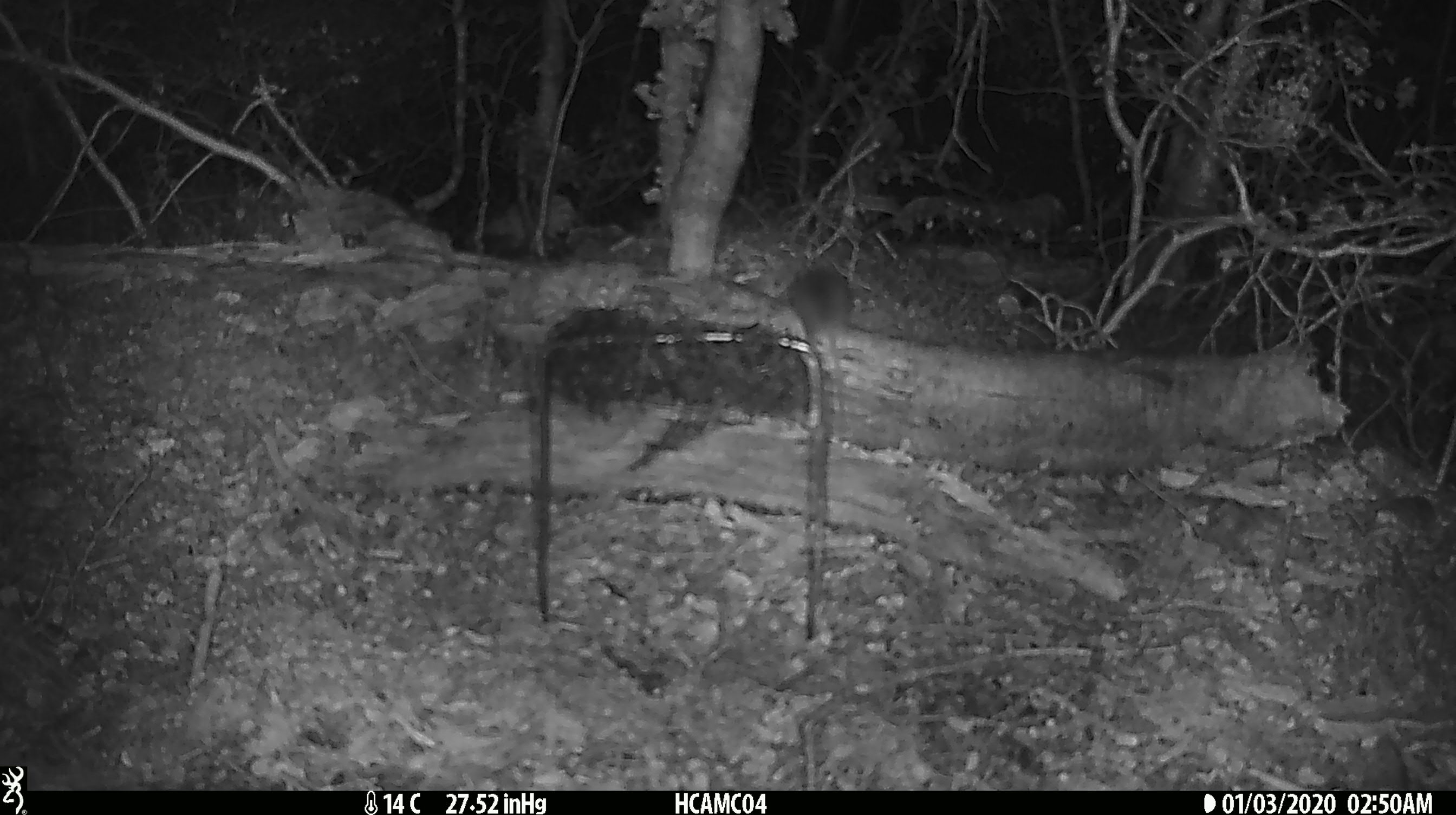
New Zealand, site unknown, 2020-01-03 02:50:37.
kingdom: Animalia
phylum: Chordata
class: Mammalia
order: Rodentia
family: Muridae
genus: Mus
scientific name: Mus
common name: mouse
Mouse (Mus).